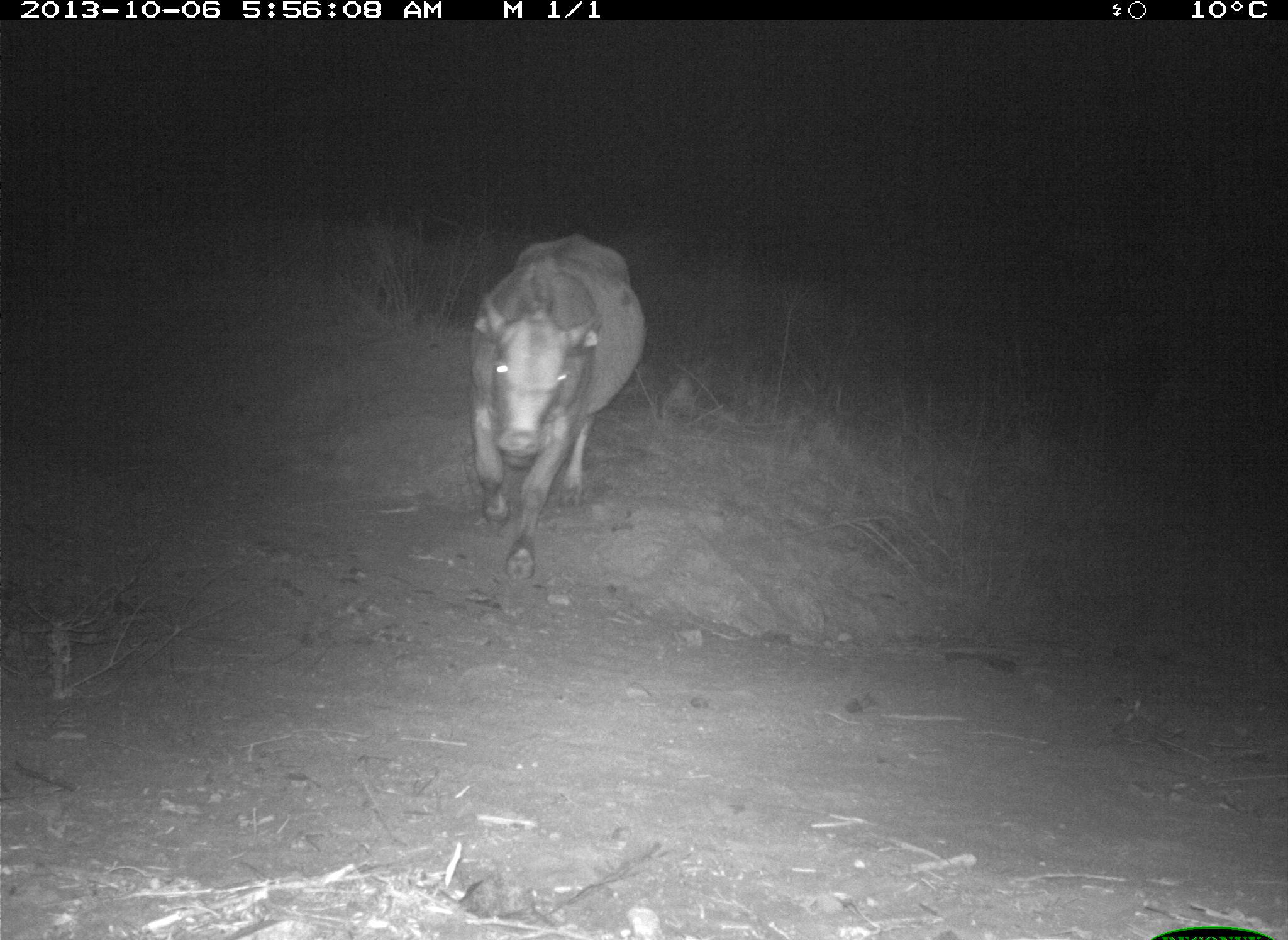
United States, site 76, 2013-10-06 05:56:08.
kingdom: Animalia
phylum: Chordata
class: Mammalia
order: Artiodactyla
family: Bovidae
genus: Bos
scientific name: Bos taurus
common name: cow